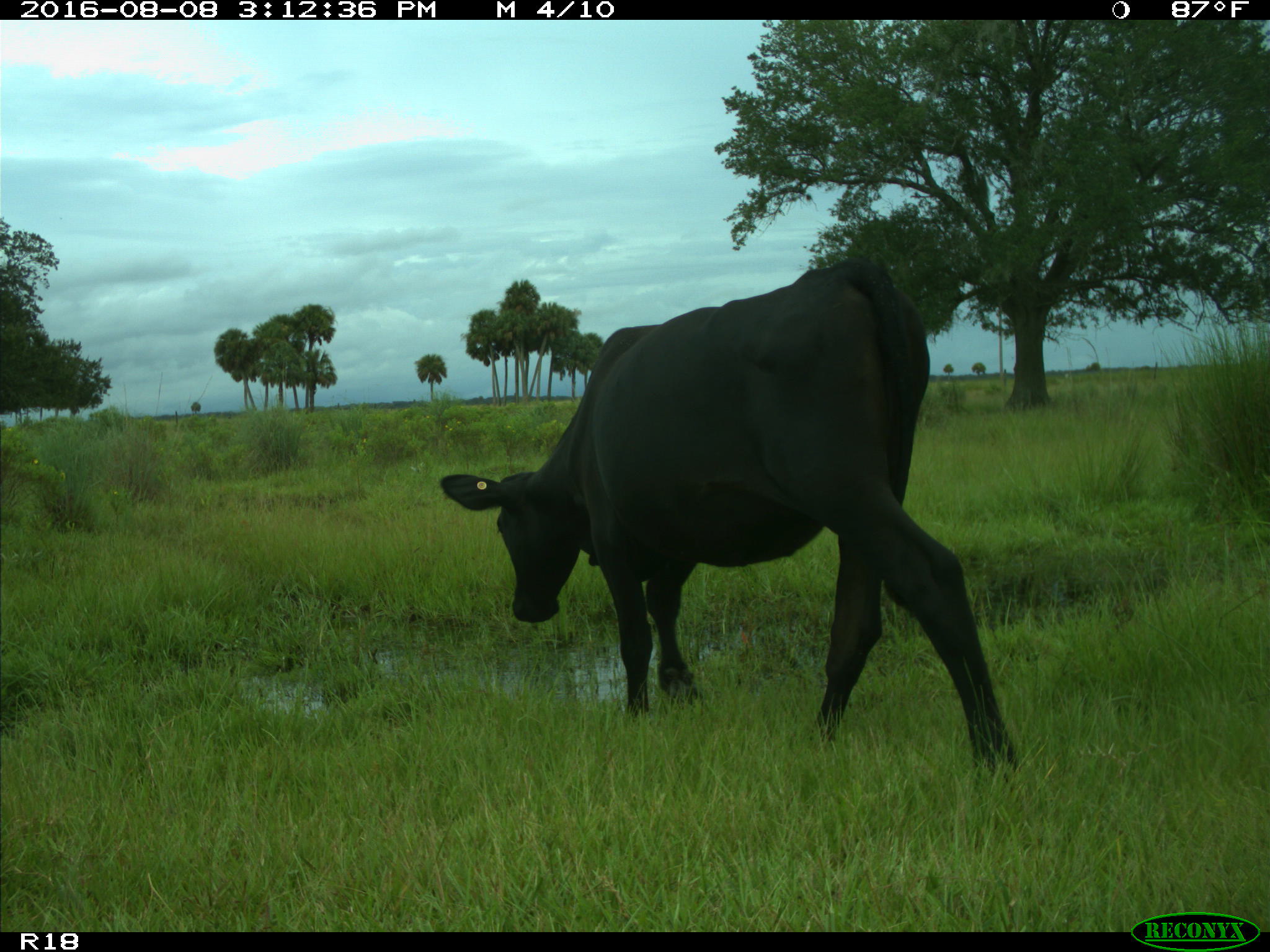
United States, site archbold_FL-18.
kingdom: Animalia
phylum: Chordata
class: Mammalia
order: Artiodactyla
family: Bovidae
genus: Bos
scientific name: Bos taurus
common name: domestic cow